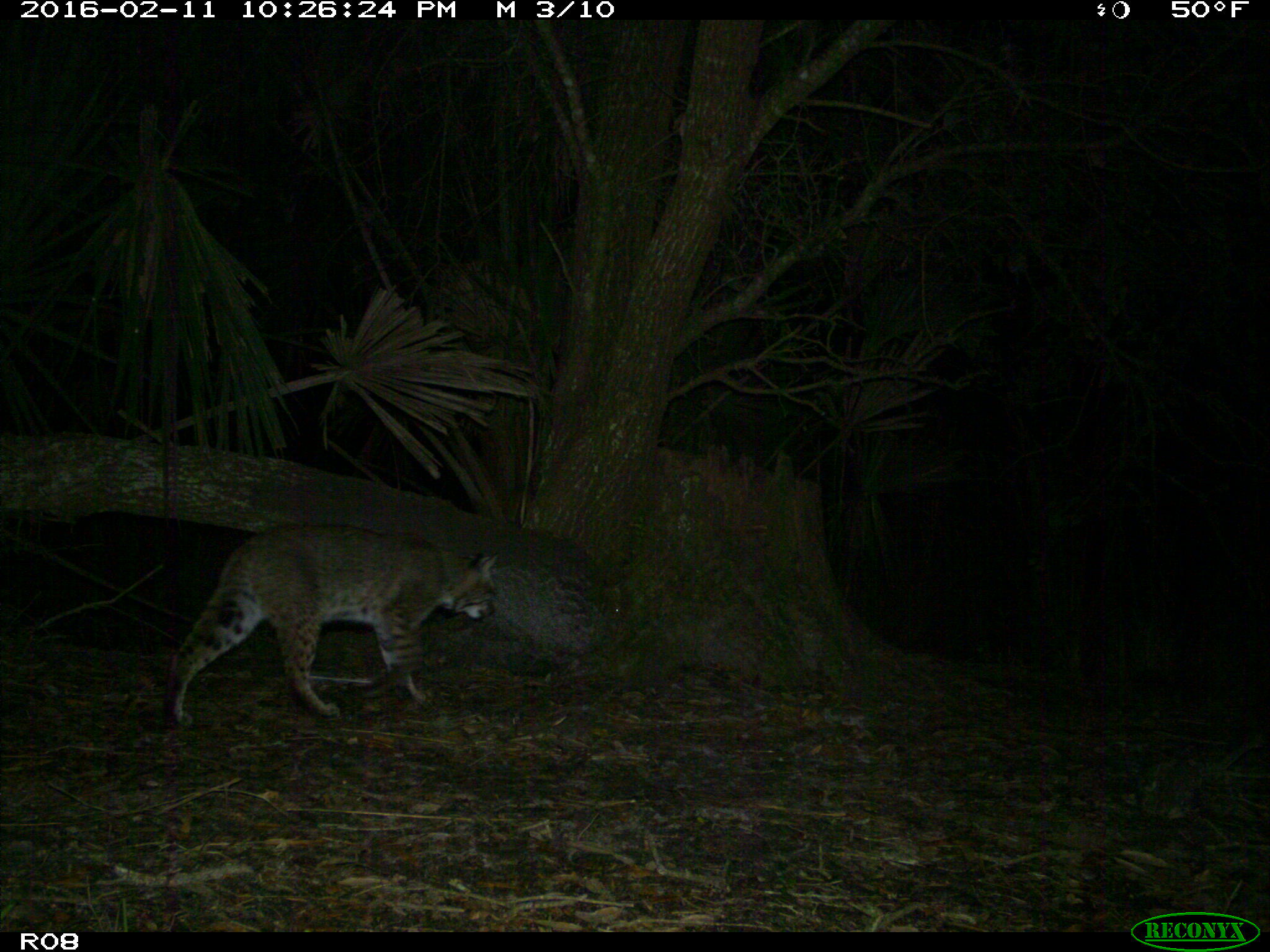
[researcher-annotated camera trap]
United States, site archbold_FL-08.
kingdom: Animalia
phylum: Chordata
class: Mammalia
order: Carnivora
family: Felidae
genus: Lynx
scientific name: Lynx rufus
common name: bobcat